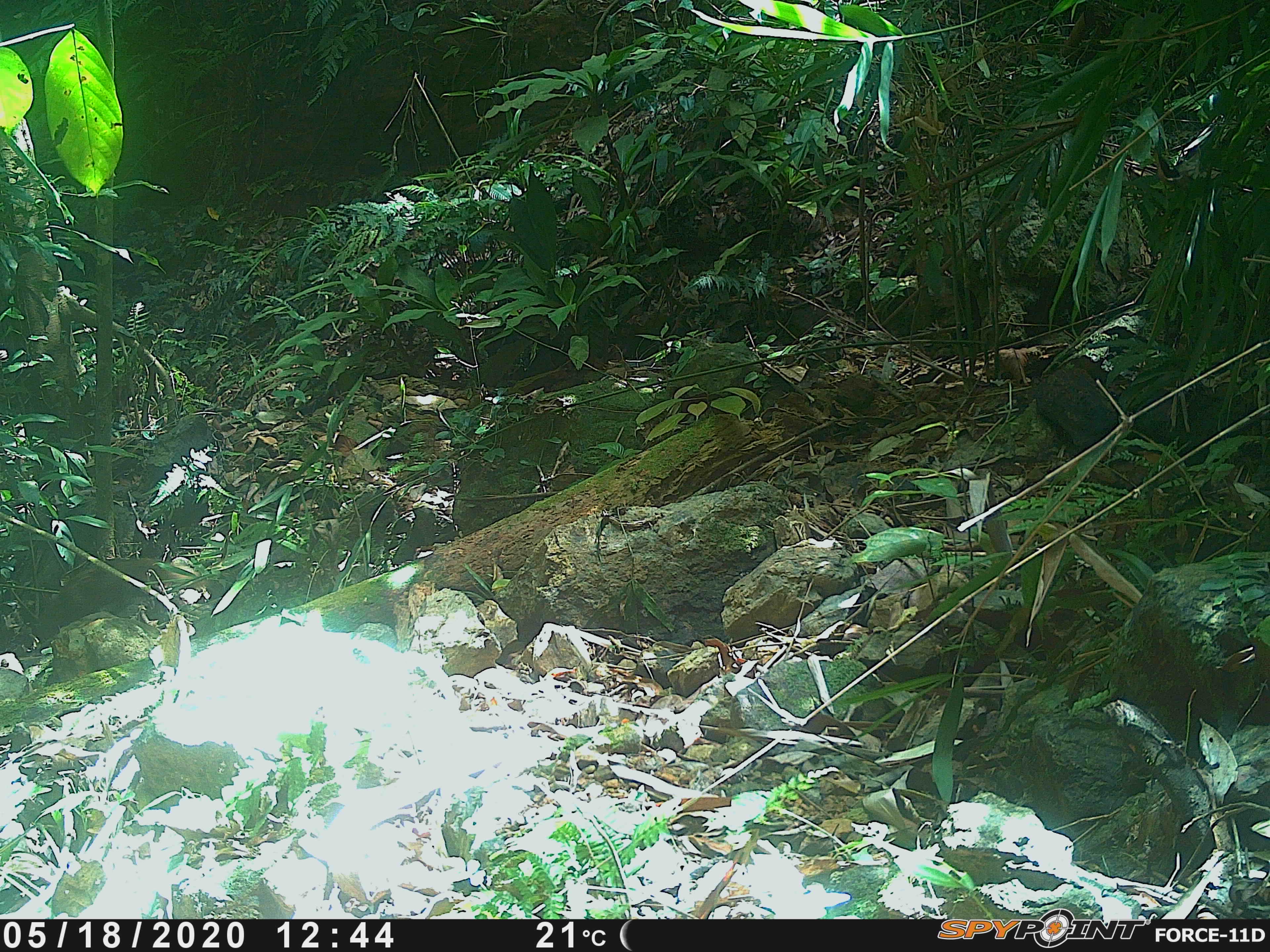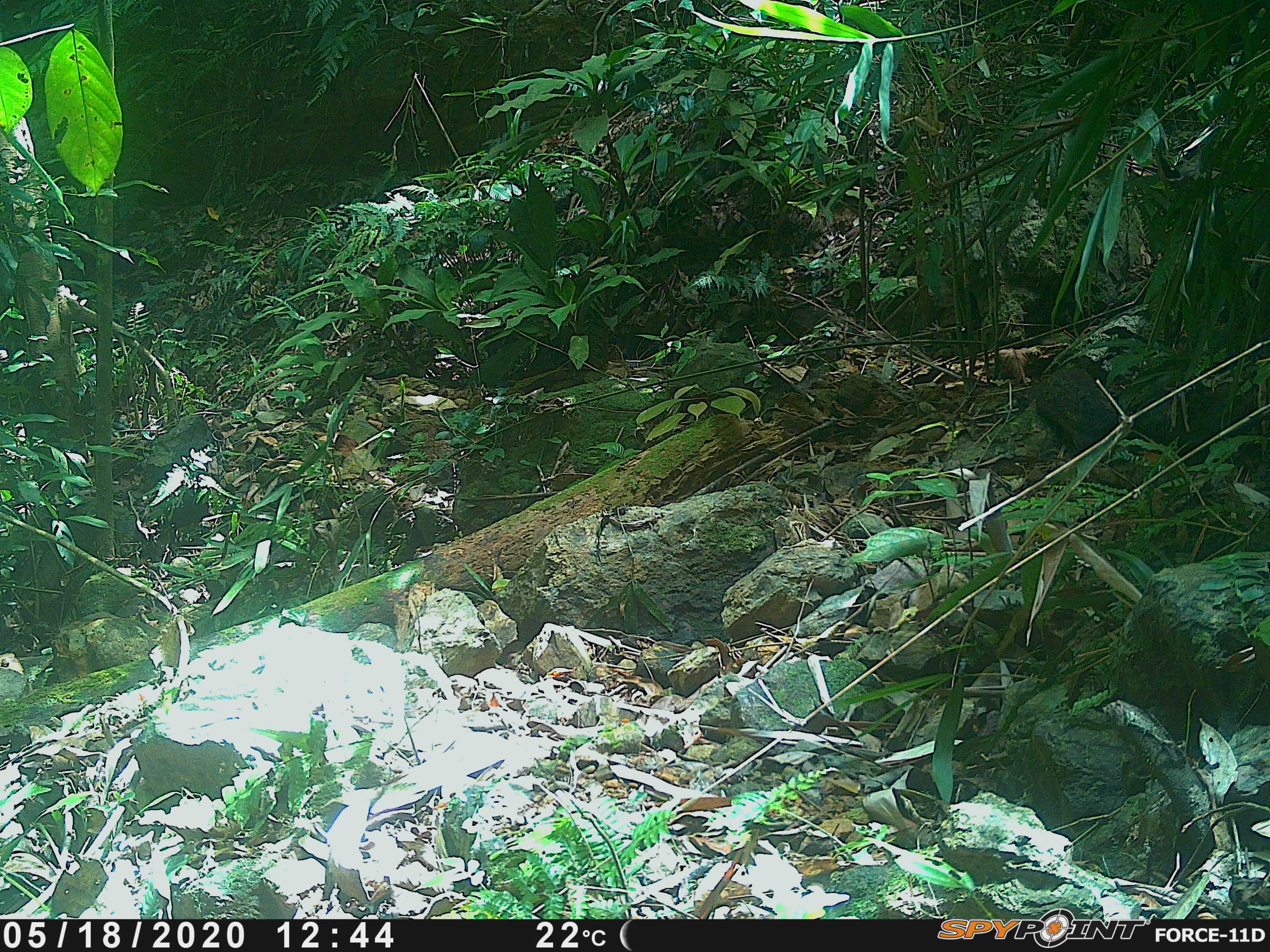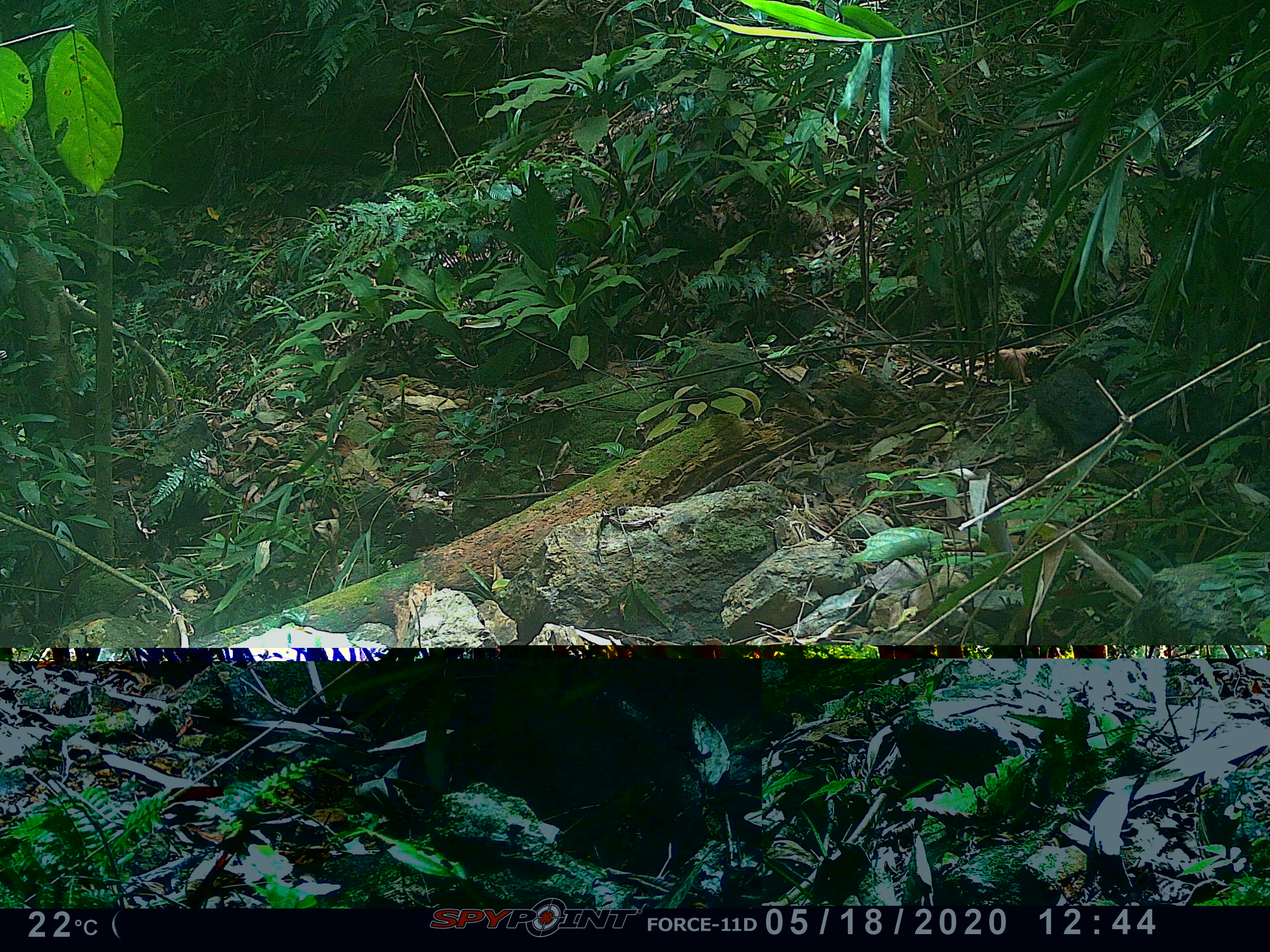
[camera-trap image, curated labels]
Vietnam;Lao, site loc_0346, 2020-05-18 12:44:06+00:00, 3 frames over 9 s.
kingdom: Animalia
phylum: Chordata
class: Mammalia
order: Carnivora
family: Herpestidae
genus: Urva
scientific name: Urva urva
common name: crab-eating mongoose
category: crab eating mongoose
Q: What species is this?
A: Crab eating mongoose (crab-eating mongoose) (Urva urva).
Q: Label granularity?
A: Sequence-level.